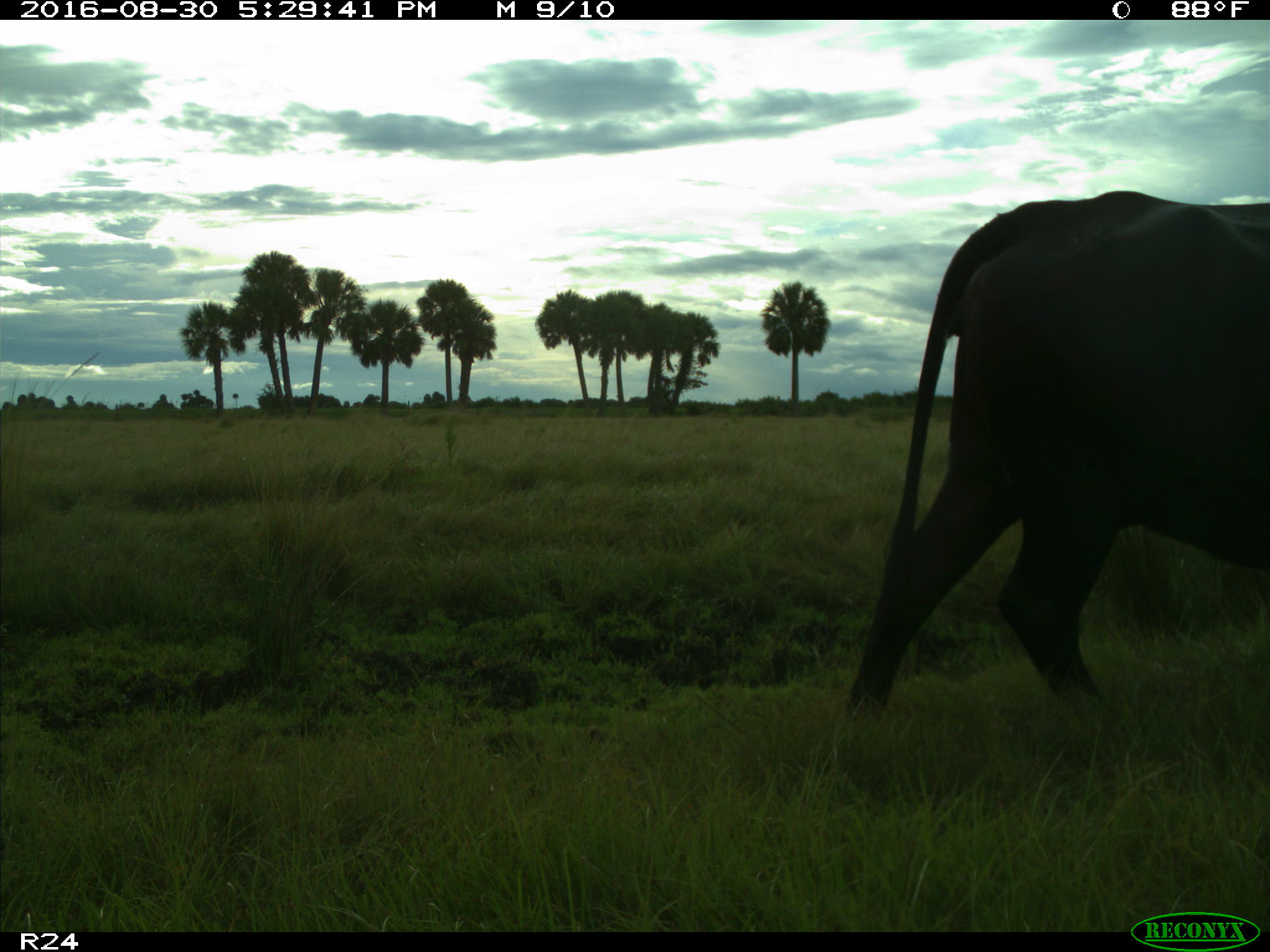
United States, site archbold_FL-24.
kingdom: Animalia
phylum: Chordata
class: Mammalia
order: Artiodactyla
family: Bovidae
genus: Bos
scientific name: Bos taurus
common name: domestic cow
Bos taurus (domestic cow).